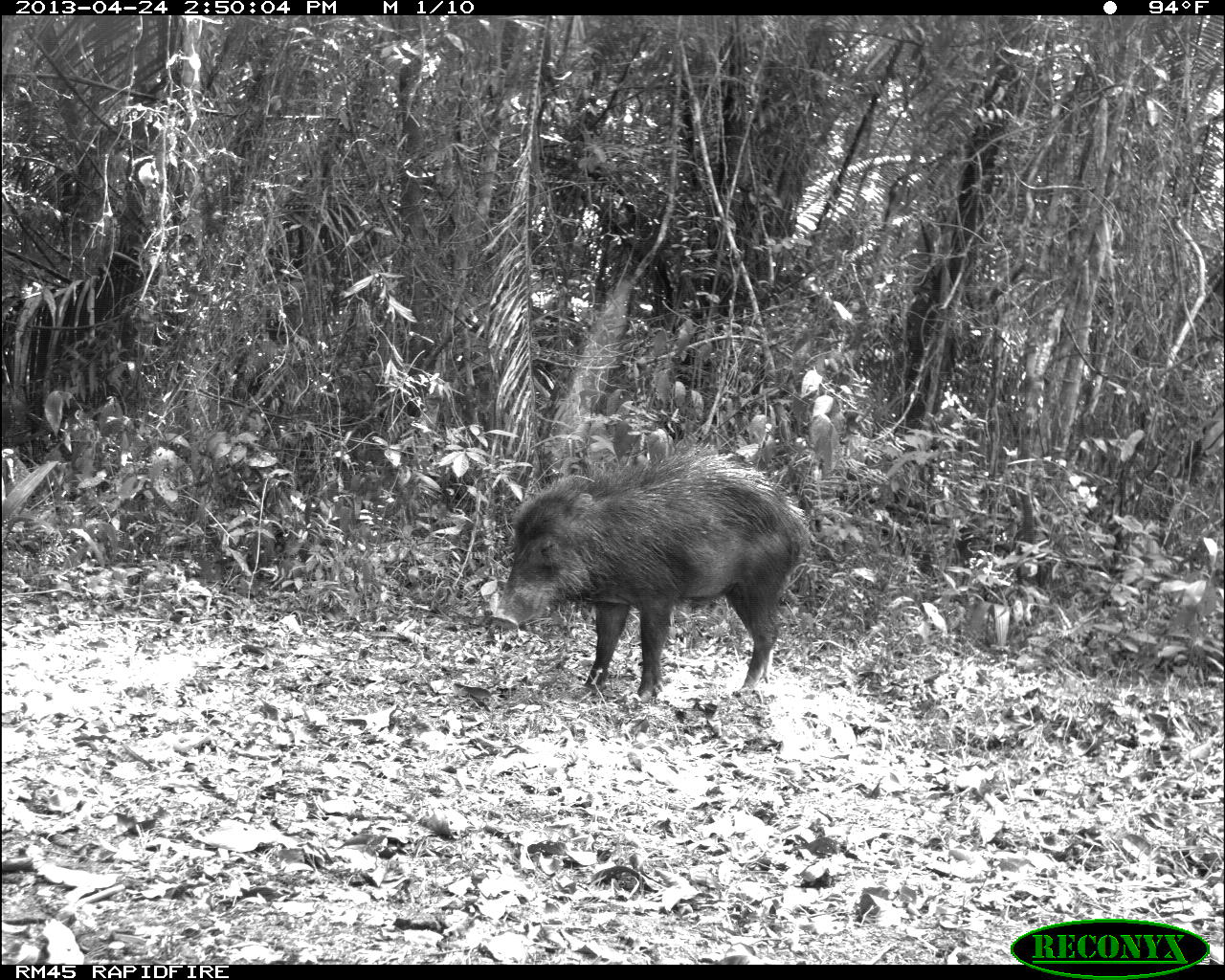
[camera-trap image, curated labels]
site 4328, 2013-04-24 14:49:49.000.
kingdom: Animalia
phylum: Chordata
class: Mammalia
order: Artiodactyla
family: Tayassuidae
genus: Tayassu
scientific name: Tayassu pecari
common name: white-lipped peccary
Tayassu pecari (white-lipped peccary), count 10.